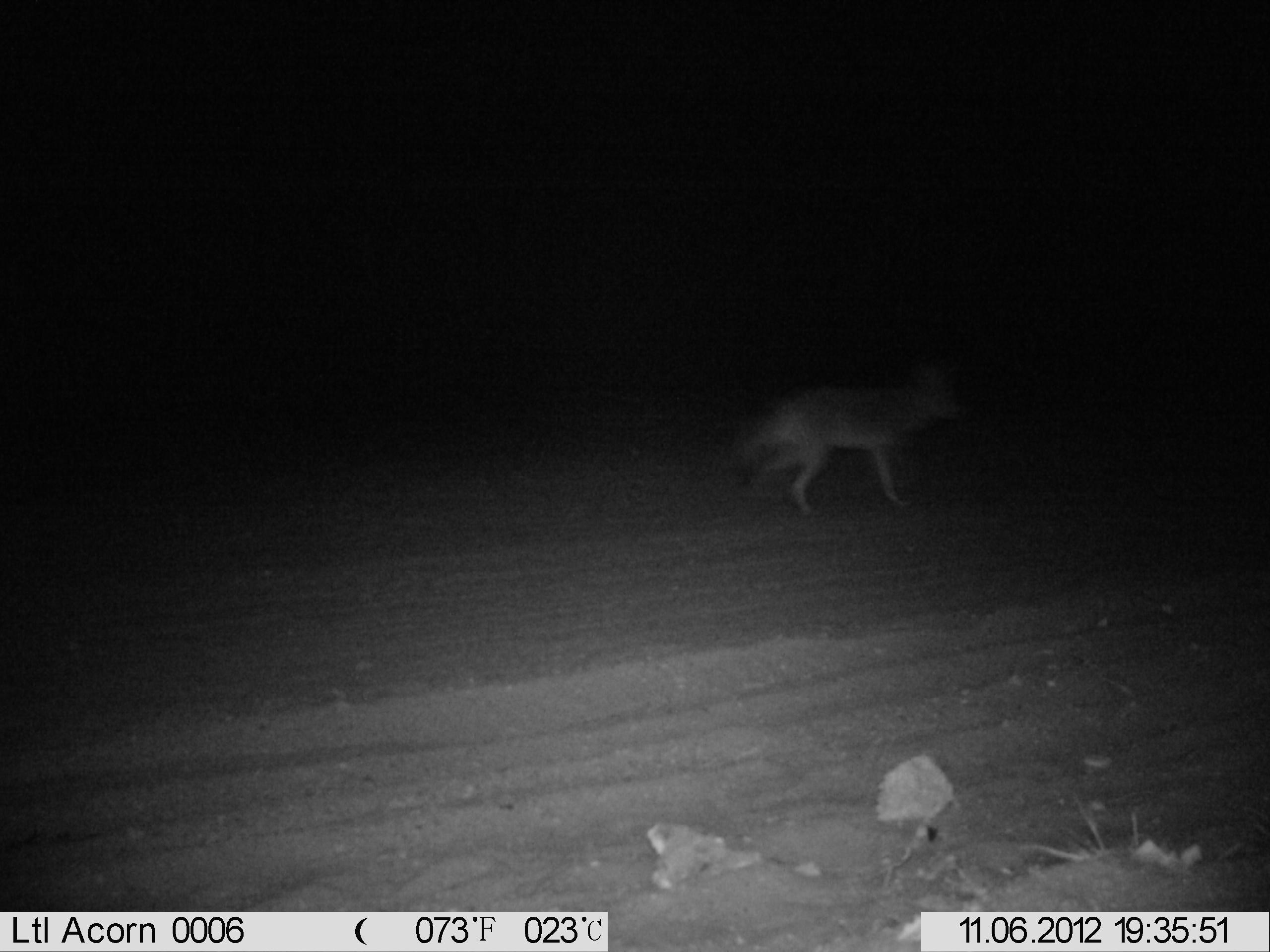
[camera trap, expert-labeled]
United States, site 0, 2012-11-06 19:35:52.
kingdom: Animalia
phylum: Chordata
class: Mammalia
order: Carnivora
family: Canidae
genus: Canis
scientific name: Canis latrans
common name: coyote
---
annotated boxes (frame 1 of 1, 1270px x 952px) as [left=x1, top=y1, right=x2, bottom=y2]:
coyote: [left=729, top=357, right=965, bottom=525]